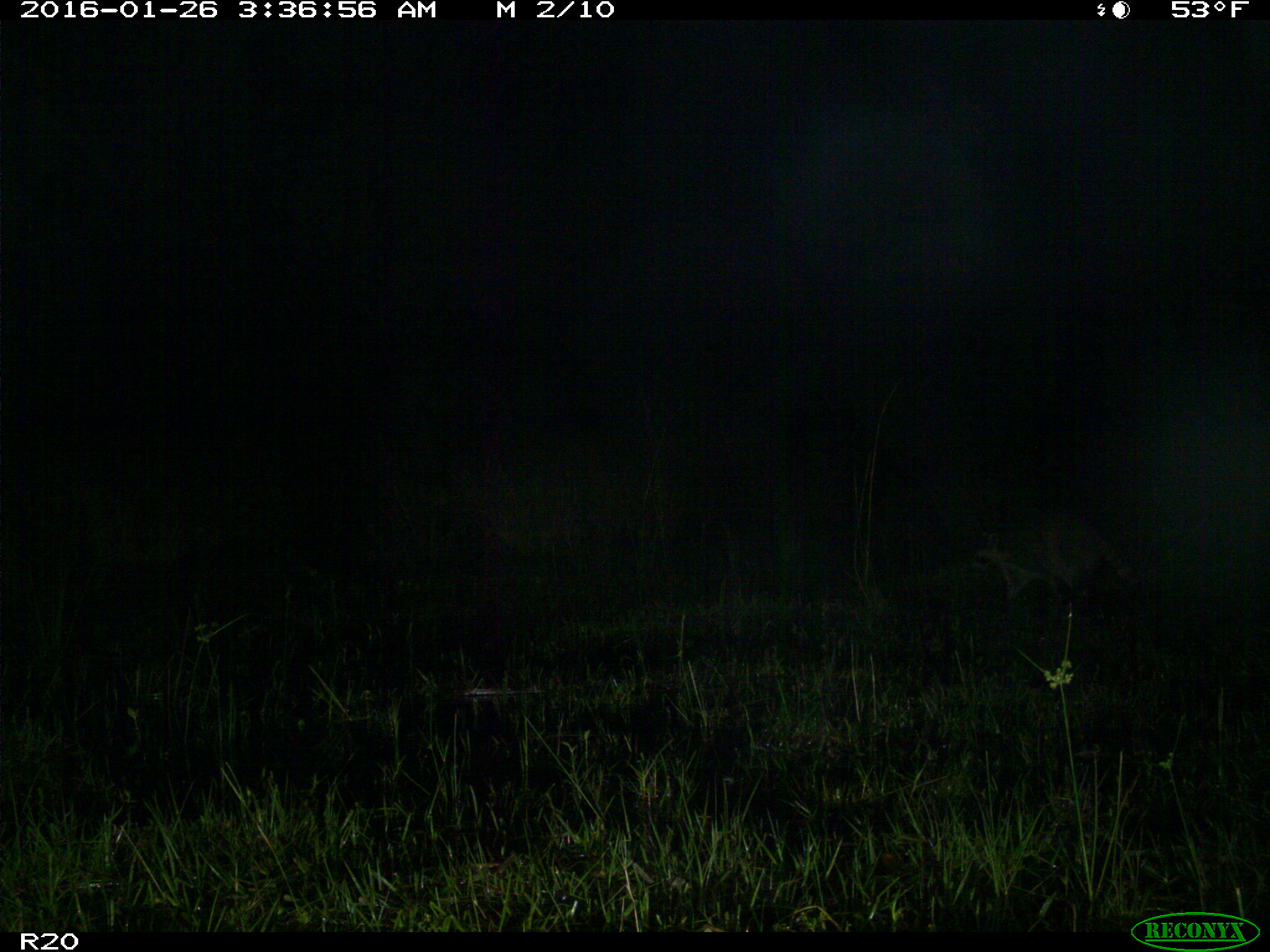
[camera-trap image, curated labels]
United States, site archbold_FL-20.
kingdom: Animalia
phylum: Chordata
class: Mammalia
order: Carnivora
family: Procyonidae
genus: Procyon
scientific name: Procyon lotor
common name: common raccoon